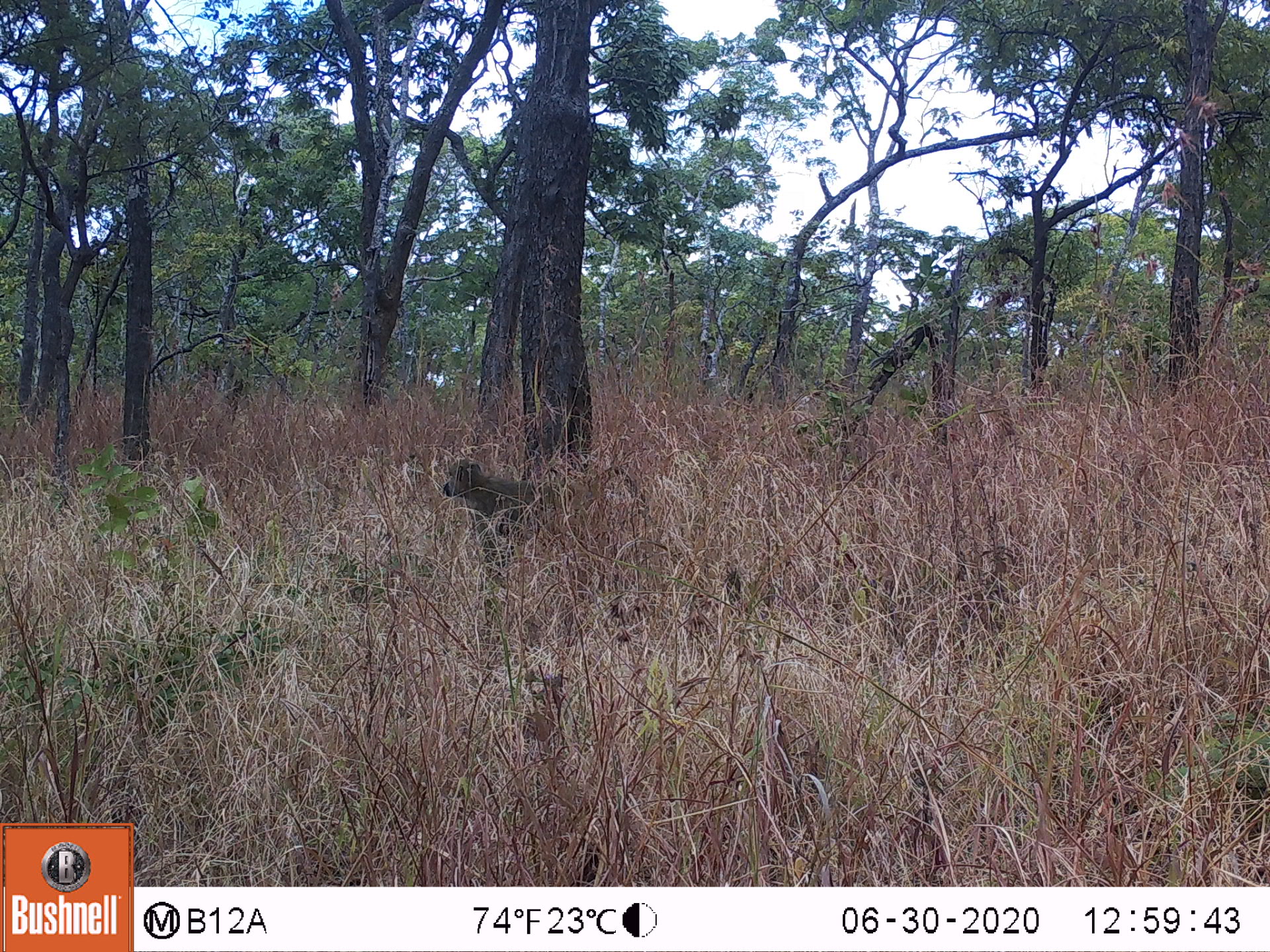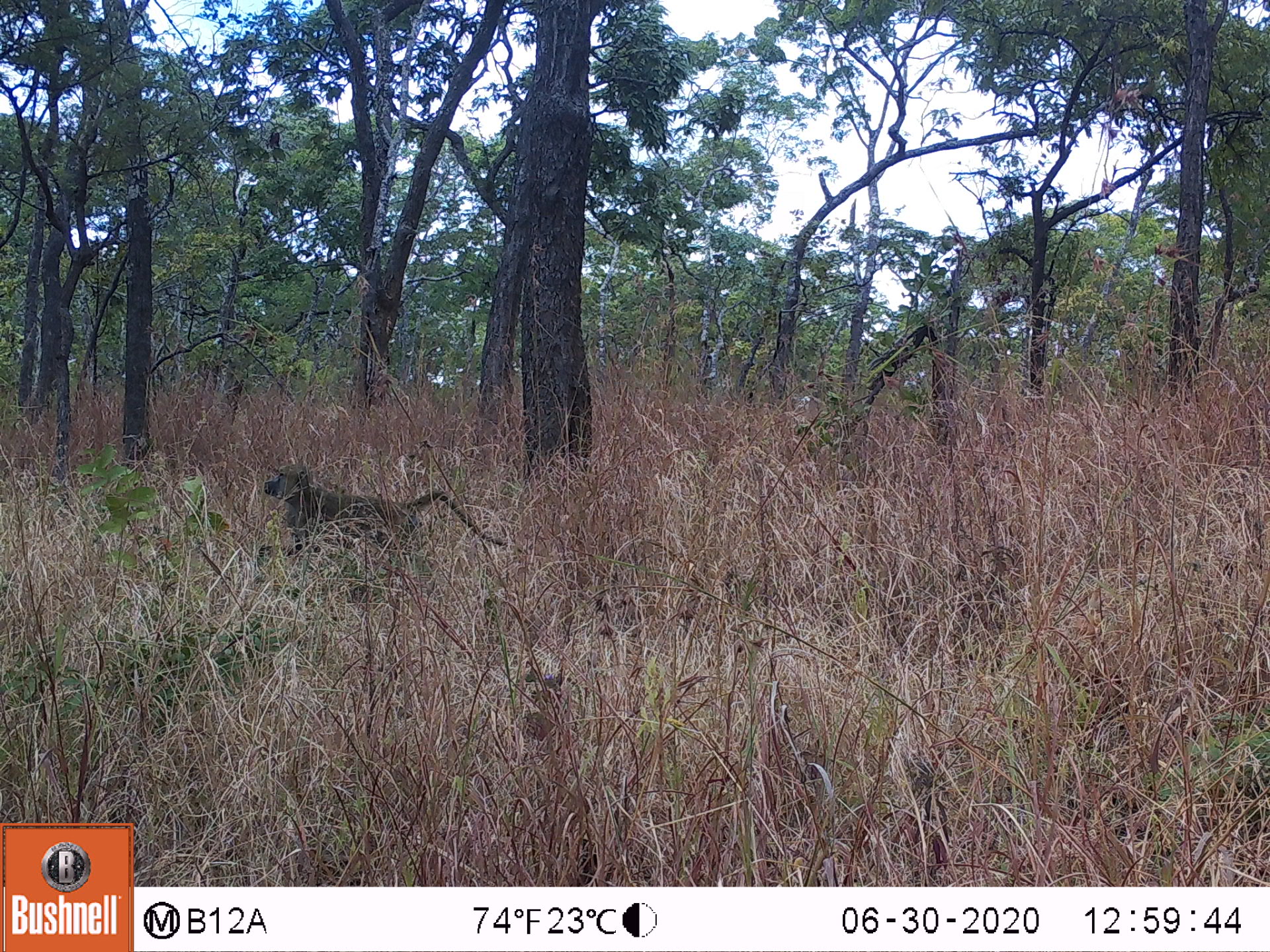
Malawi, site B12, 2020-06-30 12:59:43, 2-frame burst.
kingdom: Animalia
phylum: Chordata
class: Mammalia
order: Primates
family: Cercopithecidae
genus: Papio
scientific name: Papio cynocephalus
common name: yellow baboon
Yellow baboon (Papio cynocephalus), count 1.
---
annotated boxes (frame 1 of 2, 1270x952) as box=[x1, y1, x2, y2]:
yellow baboon: box=[435, 458, 644, 547]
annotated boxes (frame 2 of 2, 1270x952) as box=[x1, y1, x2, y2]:
yellow baboon: box=[255, 464, 513, 564]